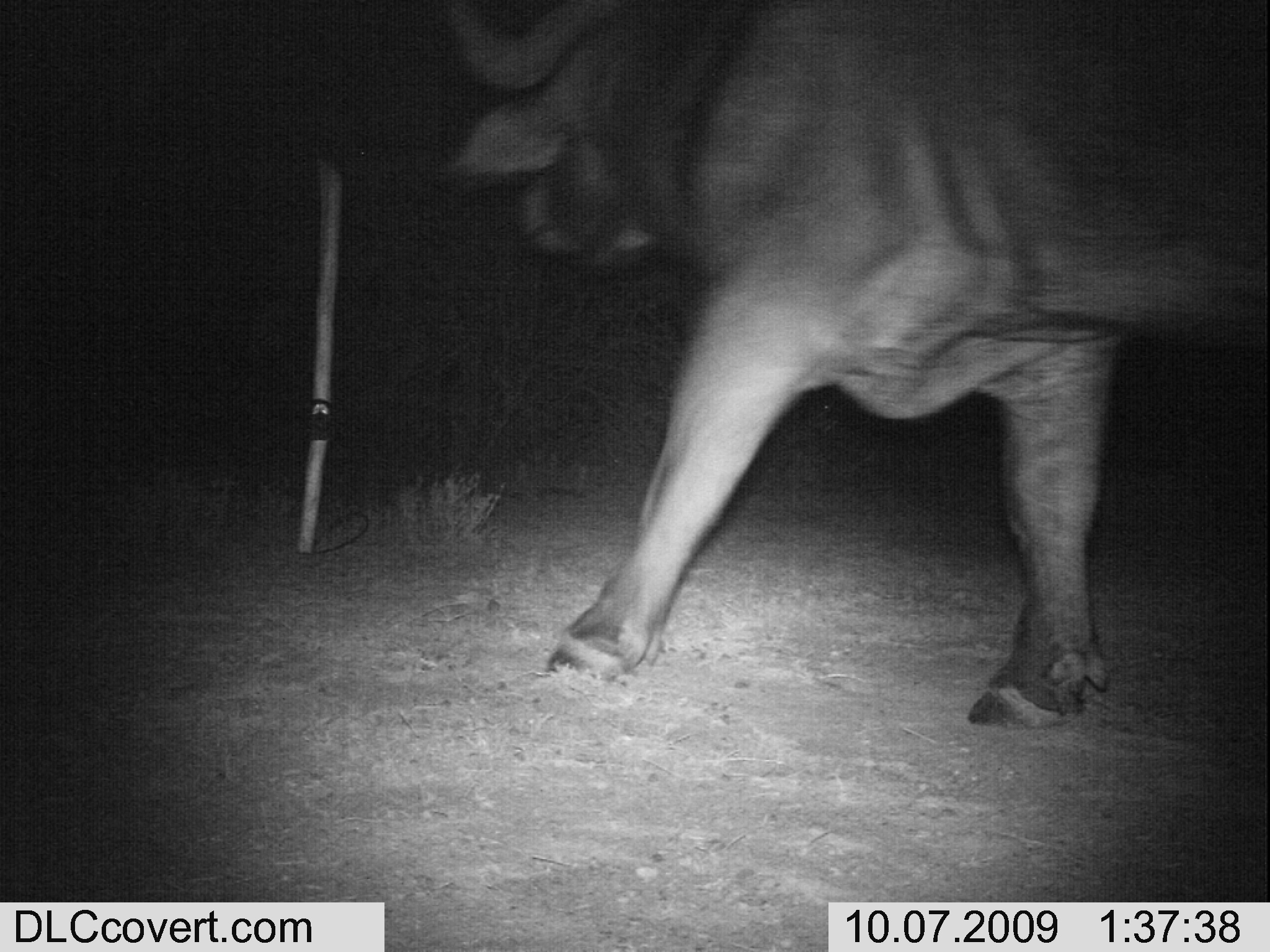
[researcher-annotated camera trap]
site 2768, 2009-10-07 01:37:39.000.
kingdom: Animalia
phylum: Chordata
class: Mammalia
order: Artiodactyla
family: Bovidae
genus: Syncerus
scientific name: Syncerus caffer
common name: african buffalo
Syncerus caffer (african buffalo), count 1.